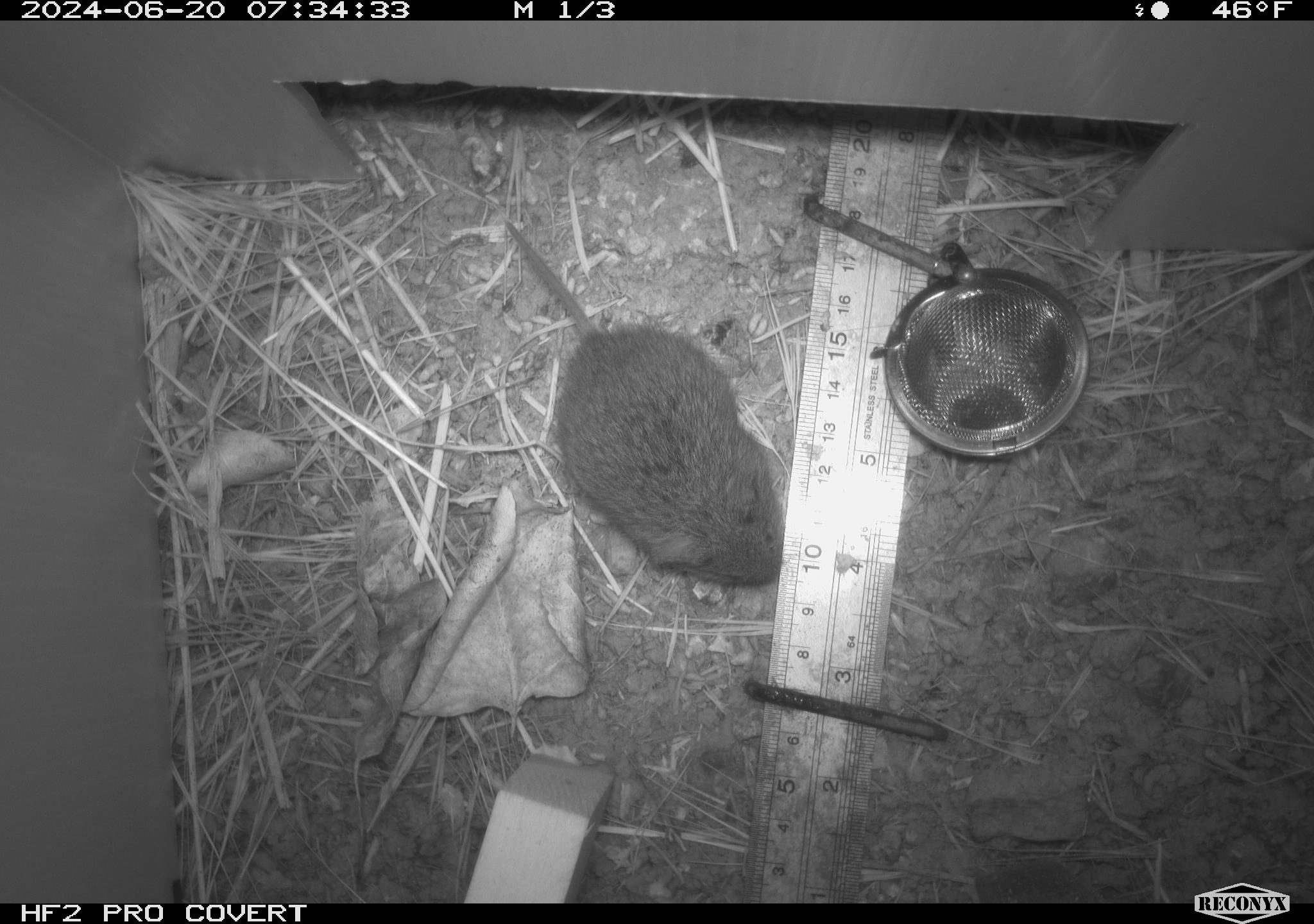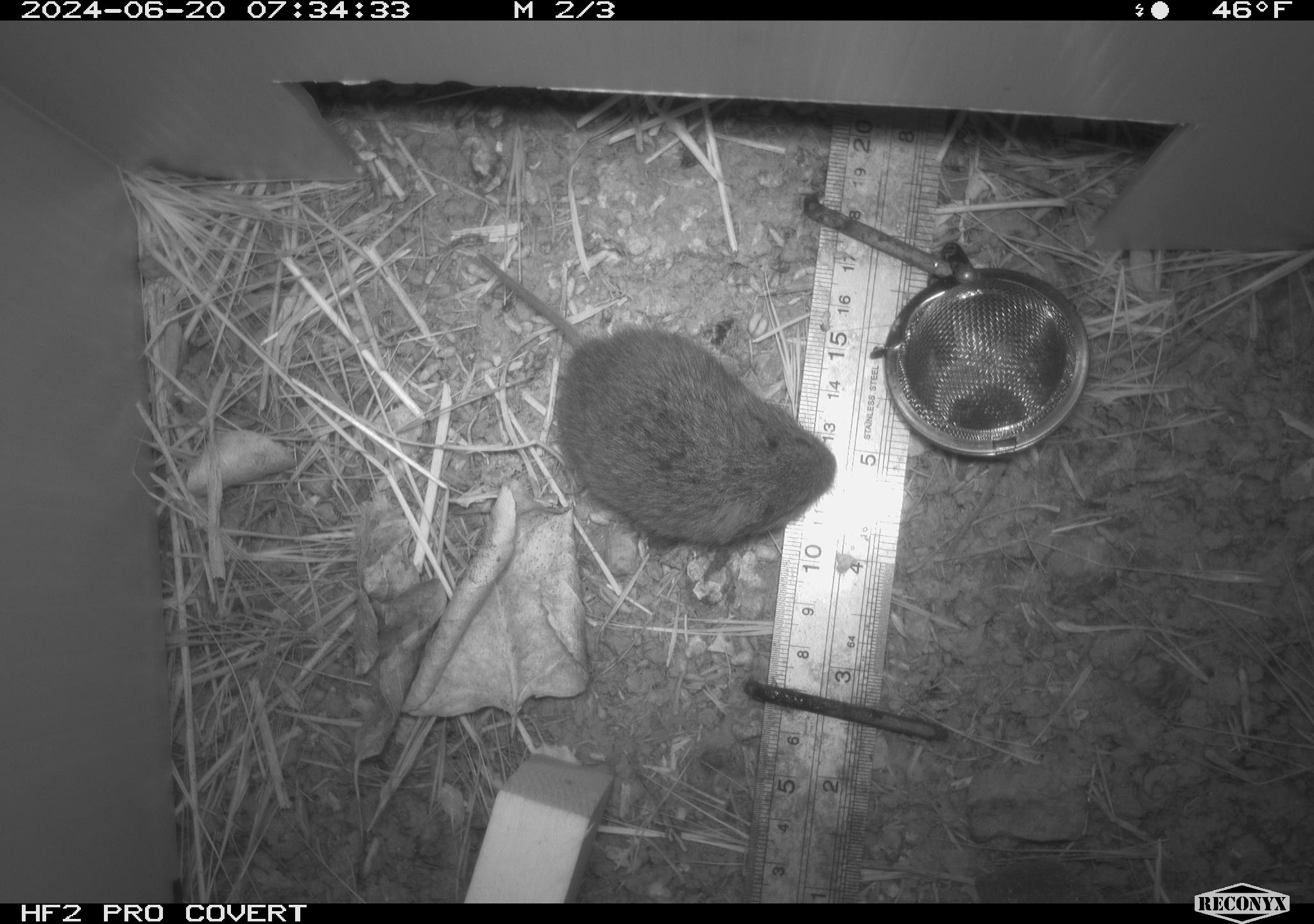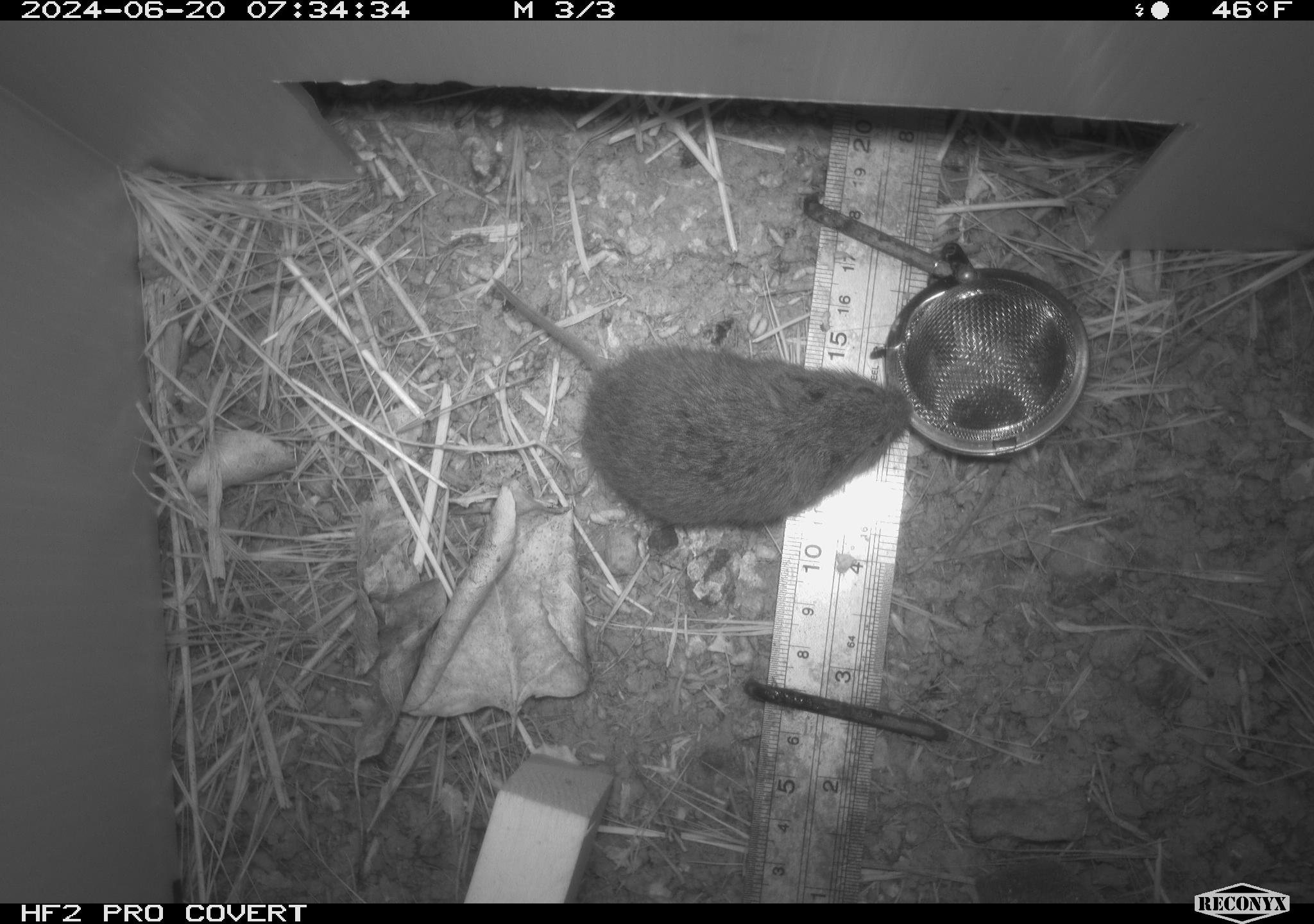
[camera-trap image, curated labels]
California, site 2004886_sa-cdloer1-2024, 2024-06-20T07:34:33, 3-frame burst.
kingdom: Animalia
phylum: Chordata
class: Mammalia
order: Rodentia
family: Cricetidae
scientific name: Arvicolinae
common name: voles, lemmings, and muskrats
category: arvicolinae subfamily